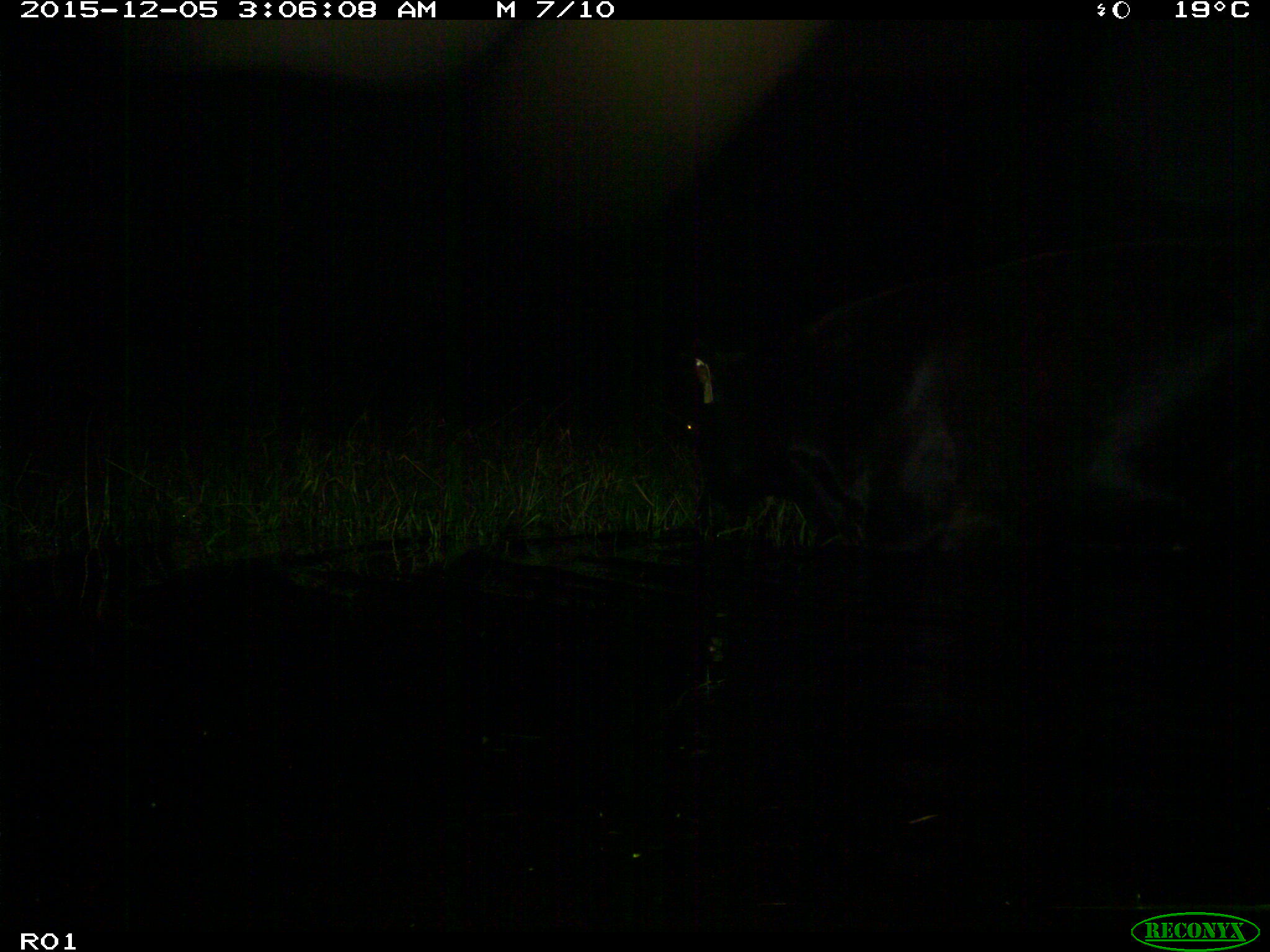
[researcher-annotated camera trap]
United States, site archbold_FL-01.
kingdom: Animalia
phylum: Chordata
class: Mammalia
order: Artiodactyla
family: Bovidae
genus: Bos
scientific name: Bos taurus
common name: domestic cow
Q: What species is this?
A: Bos taurus (domestic cow).